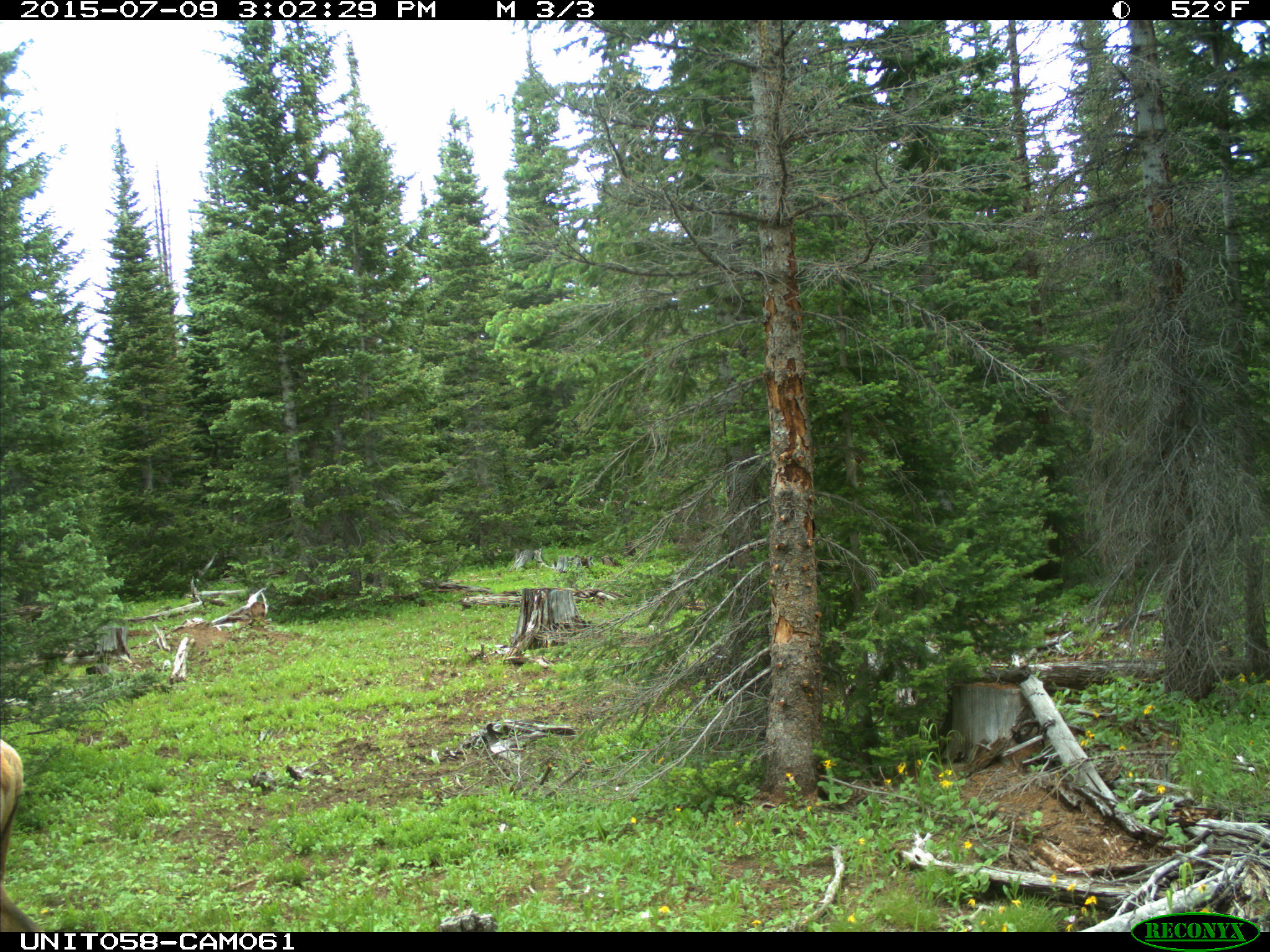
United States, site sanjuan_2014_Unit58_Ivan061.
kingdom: Animalia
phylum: Chordata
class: Mammalia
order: Artiodactyla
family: Cervidae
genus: Cervus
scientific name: Cervus elaphus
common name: red deer